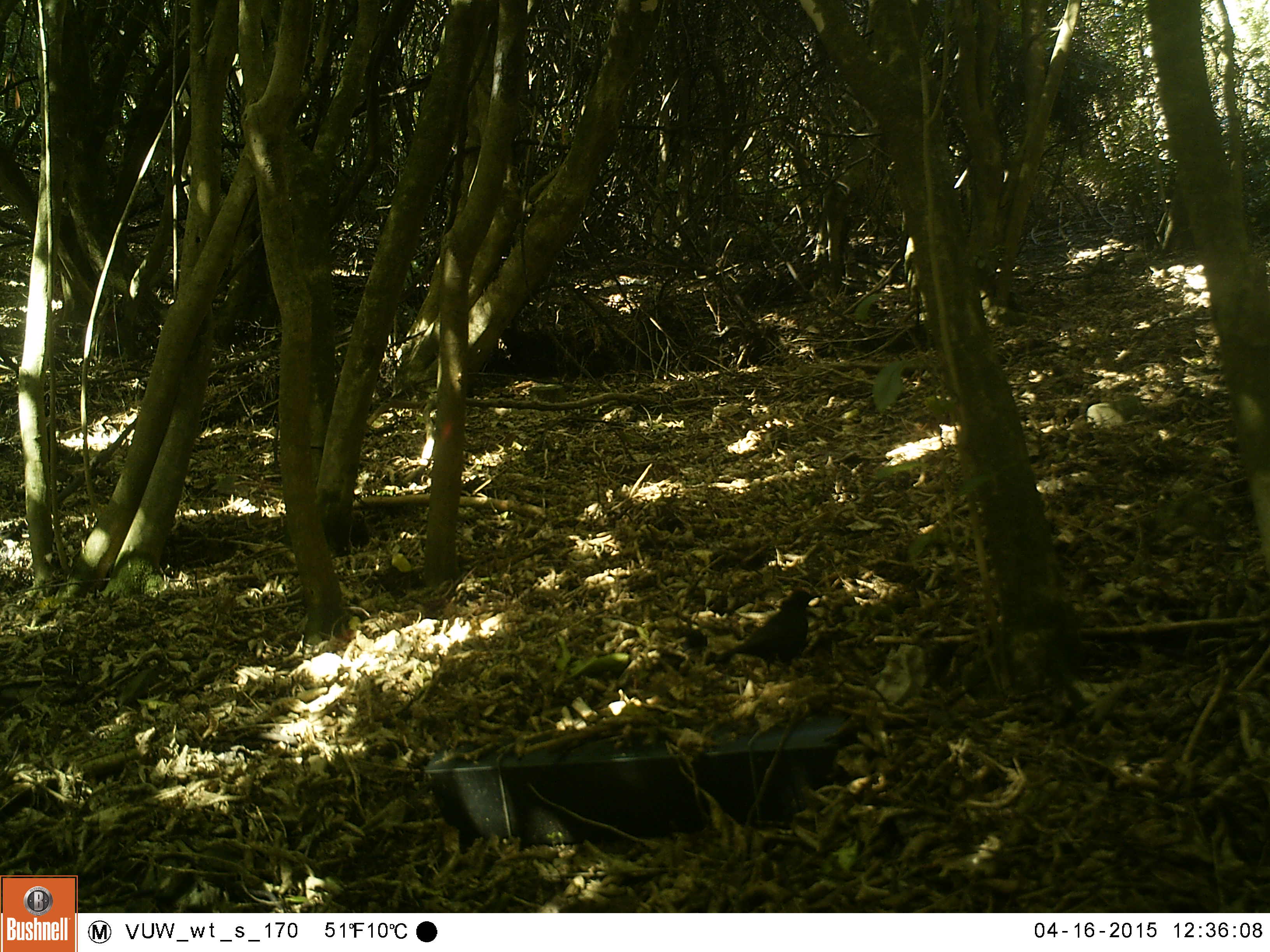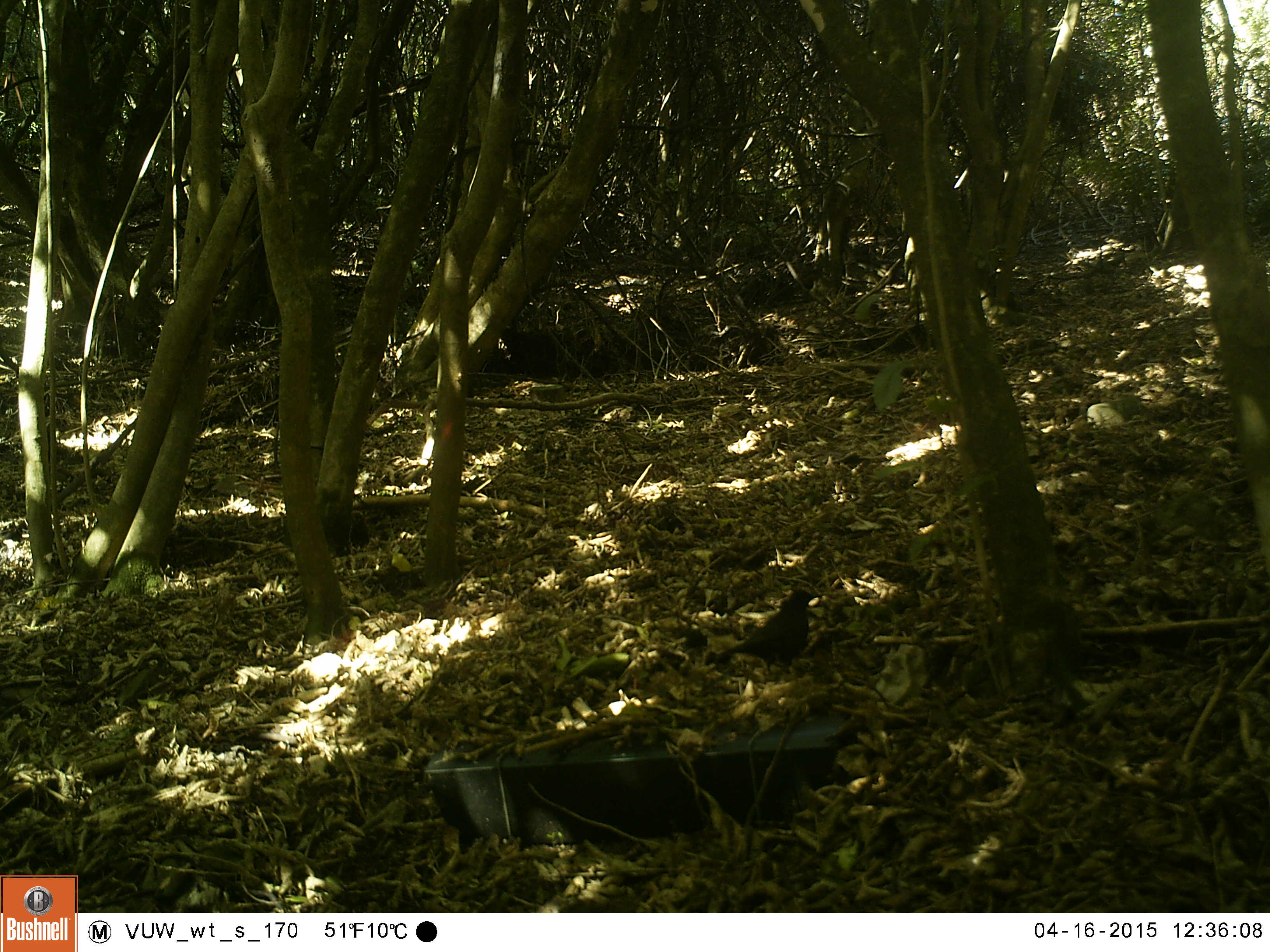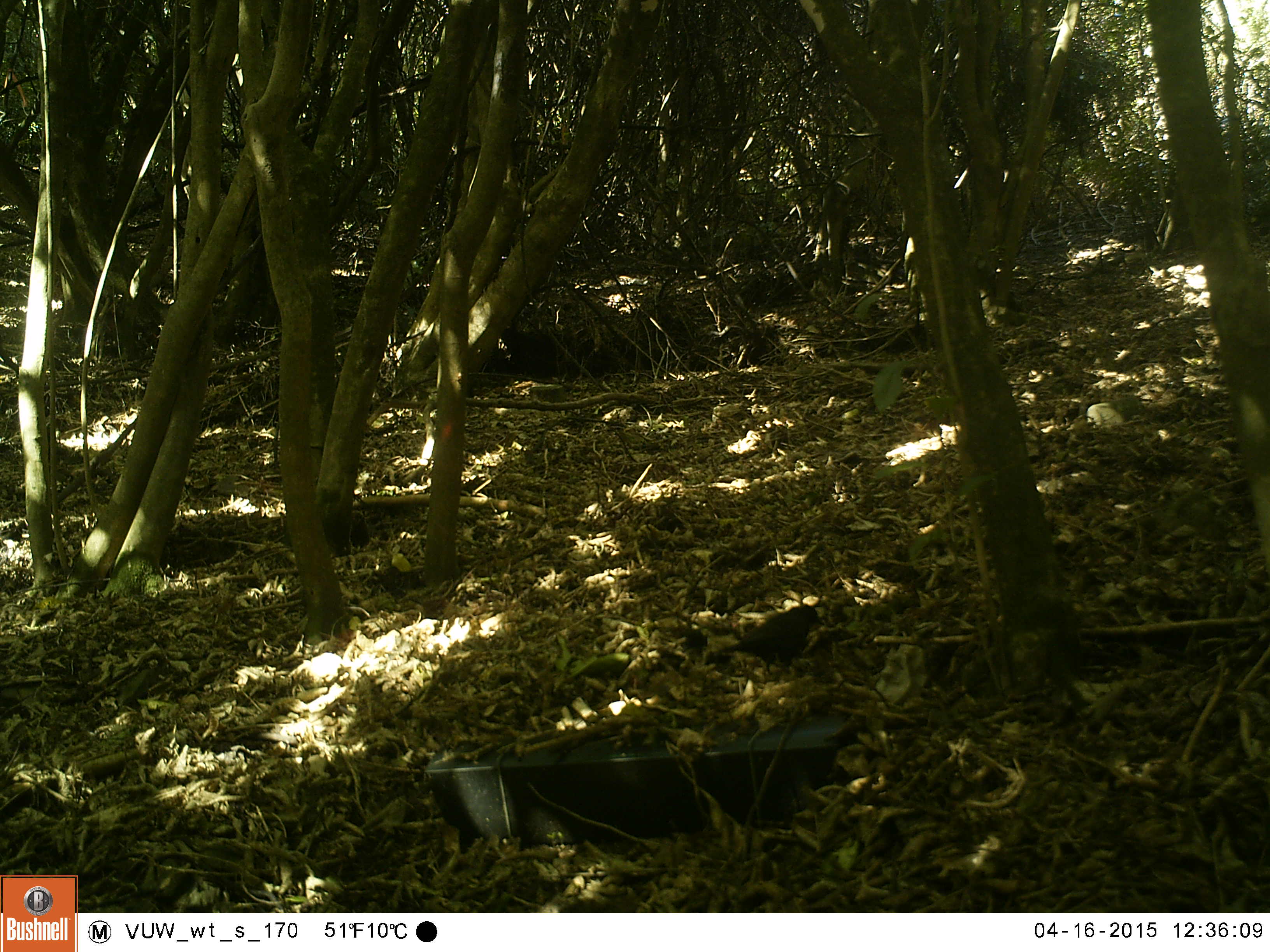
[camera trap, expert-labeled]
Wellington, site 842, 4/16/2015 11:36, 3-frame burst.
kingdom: Animalia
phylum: Chordata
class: Aves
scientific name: Aves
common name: bird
Bird (Aves).